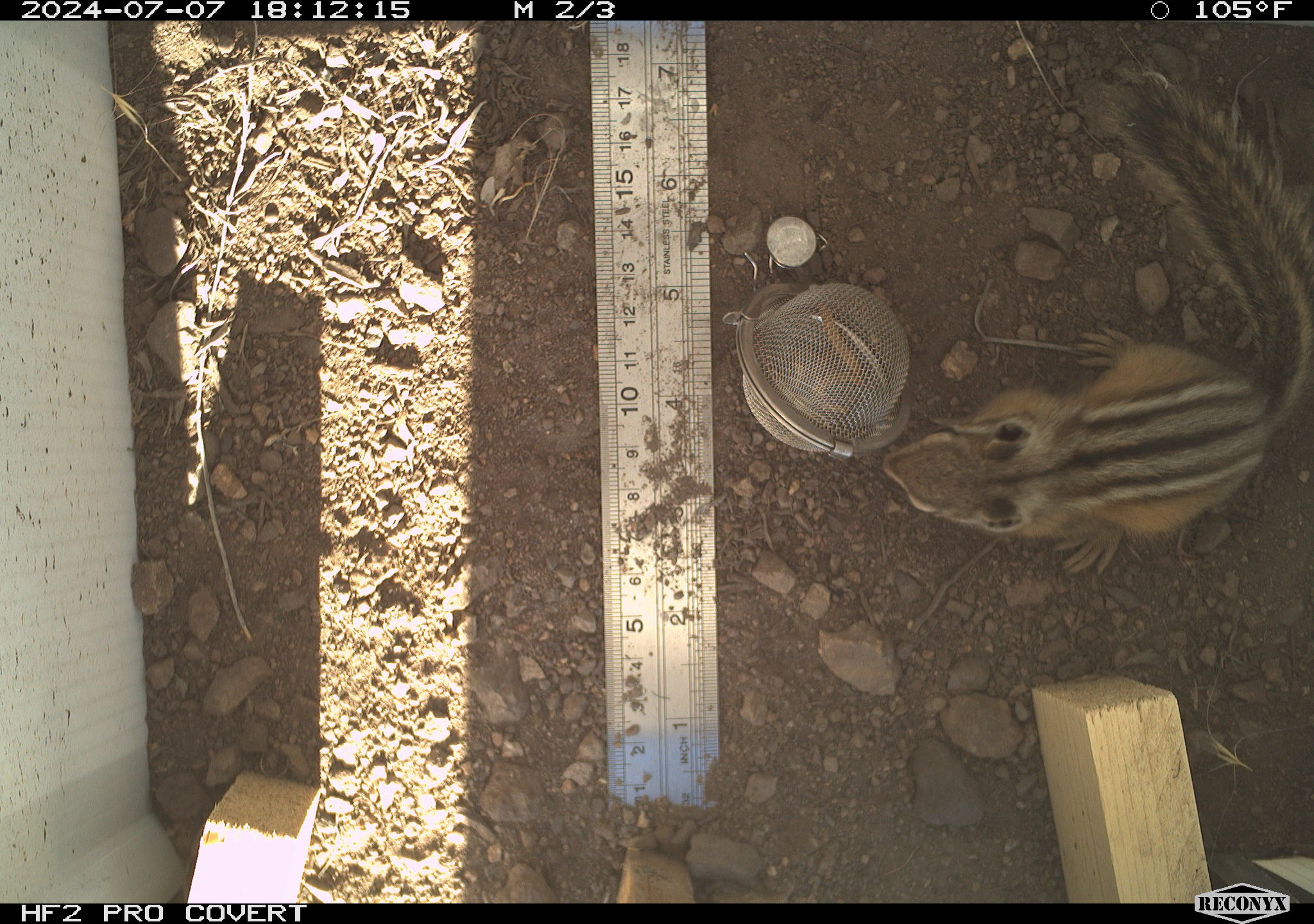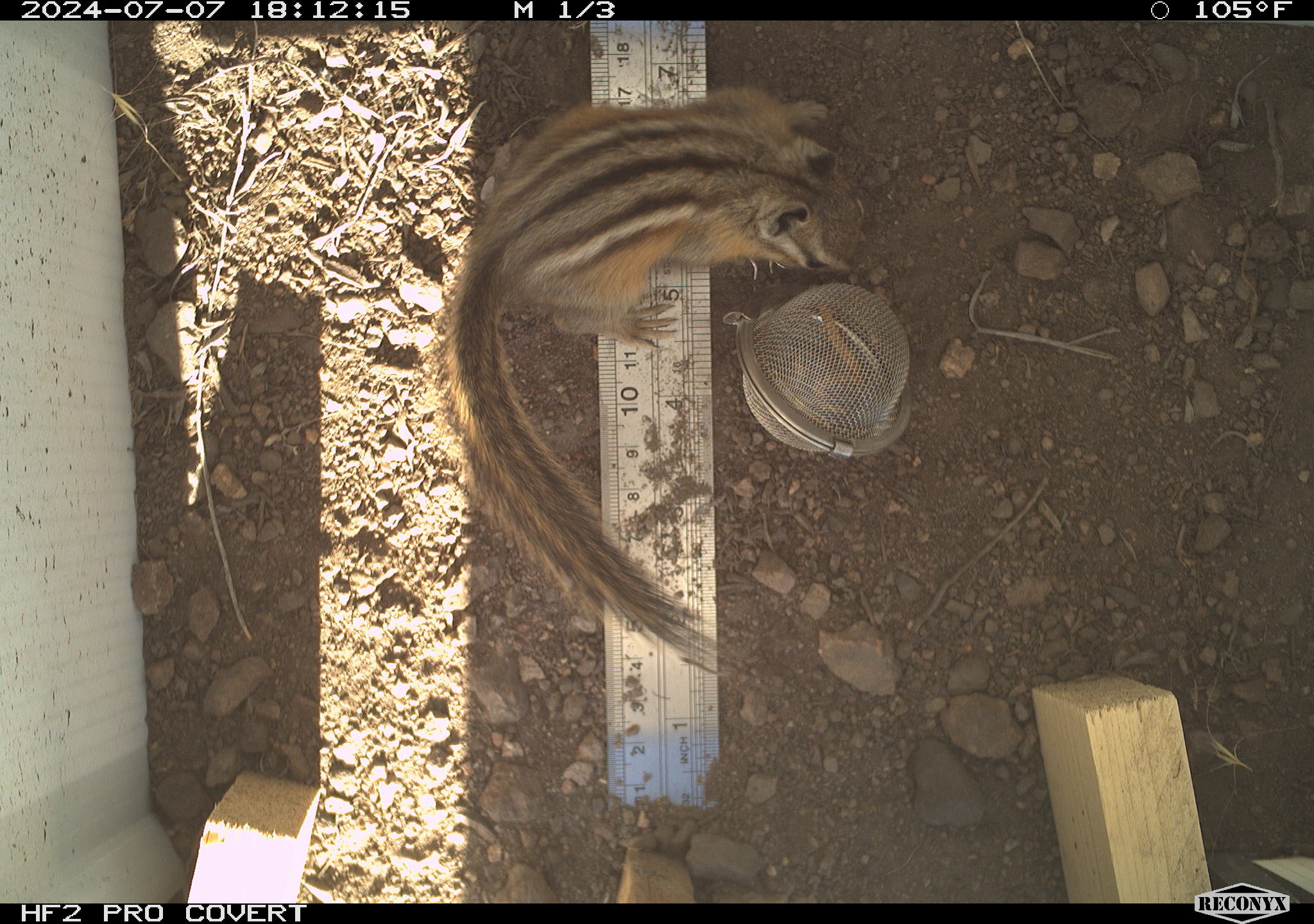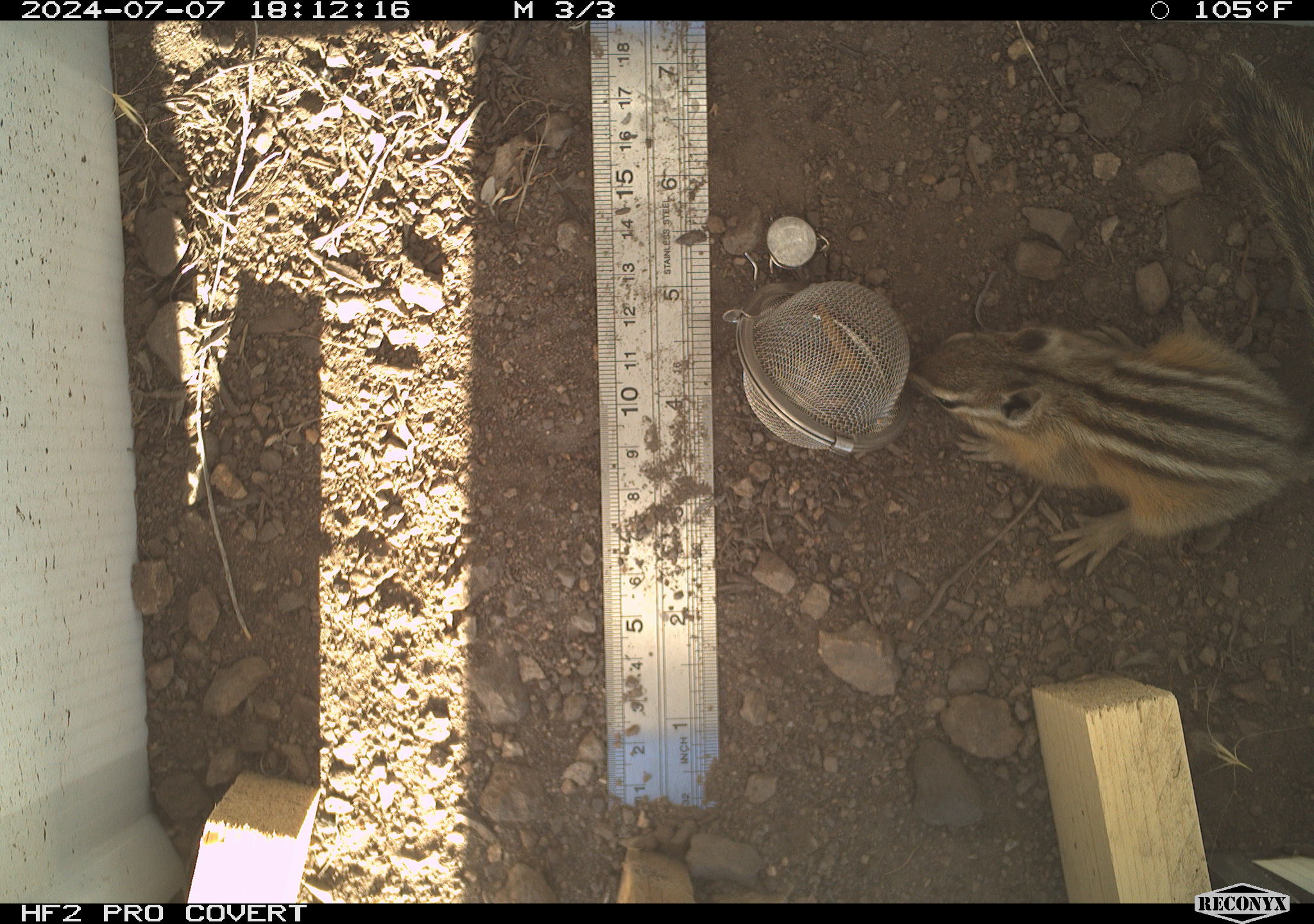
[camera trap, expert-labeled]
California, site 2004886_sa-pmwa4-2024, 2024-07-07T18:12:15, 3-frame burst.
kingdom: Animalia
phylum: Chordata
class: Mammalia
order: Rodentia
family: Sciuridae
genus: Neotamias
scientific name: Neotamias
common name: western chipmunks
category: neotamias species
Neotamias species (western chipmunks) (Neotamias).